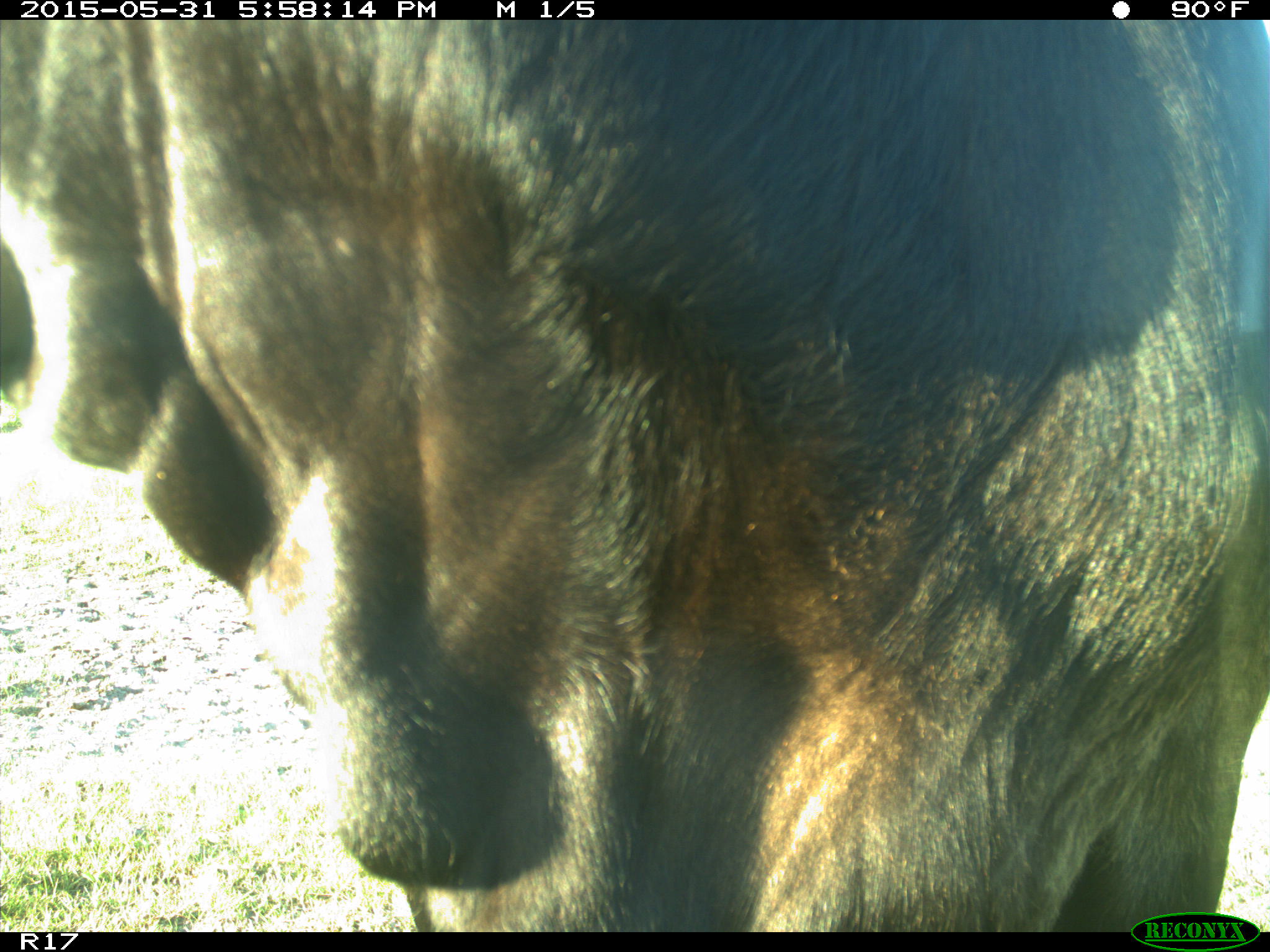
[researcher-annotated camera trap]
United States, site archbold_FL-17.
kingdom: Animalia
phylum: Chordata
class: Mammalia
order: Artiodactyla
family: Bovidae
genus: Bos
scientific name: Bos taurus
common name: domestic cow